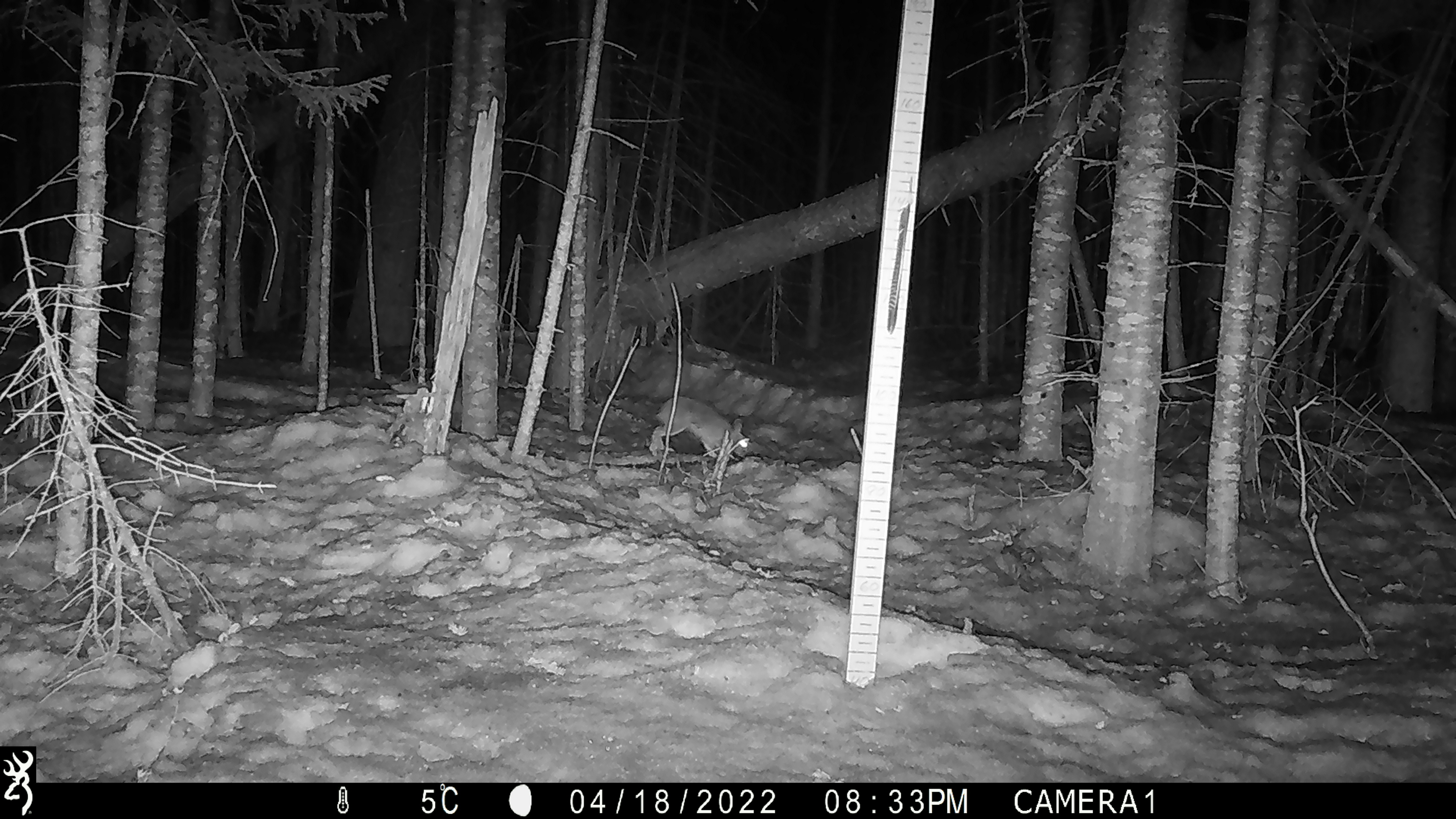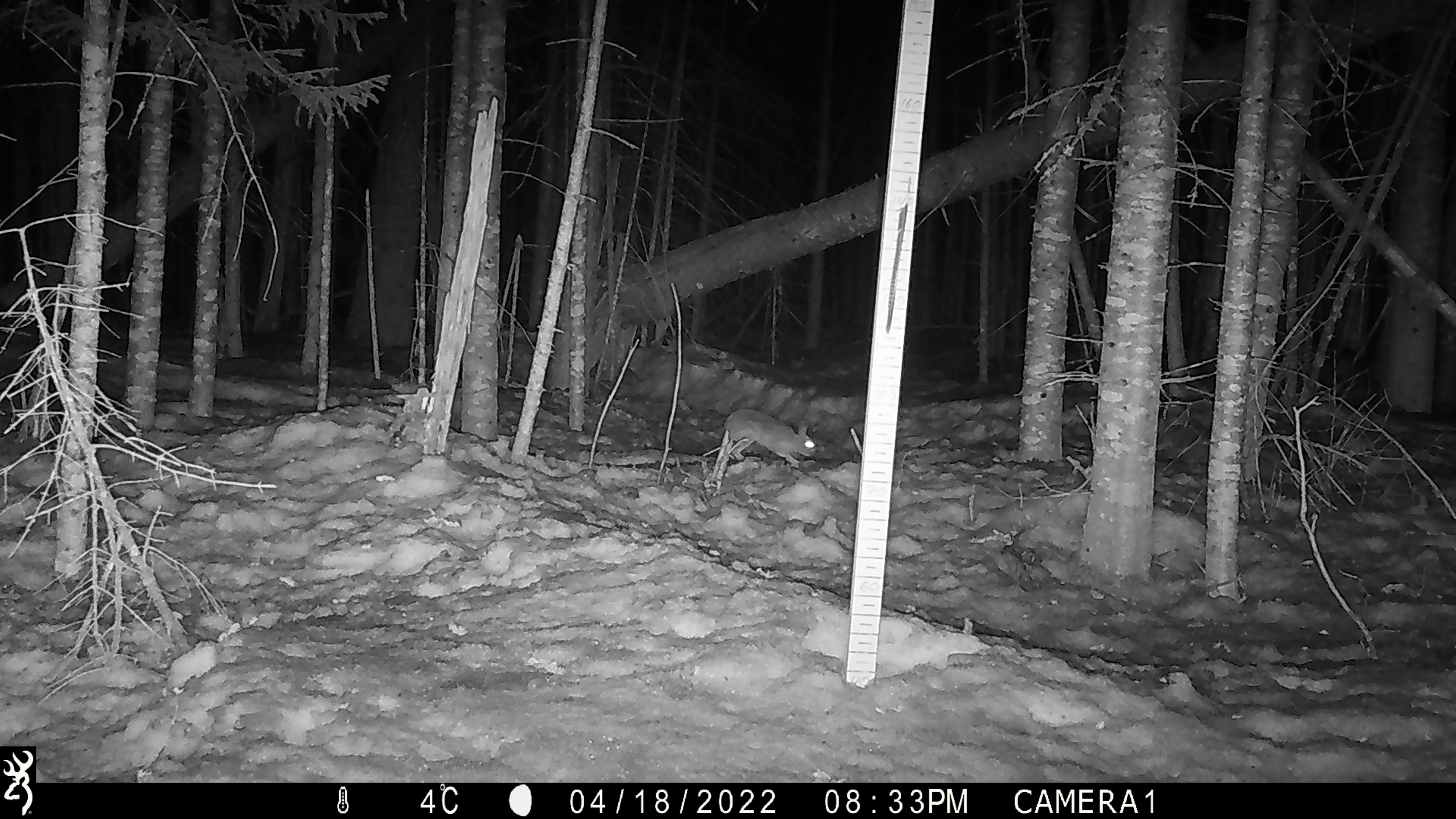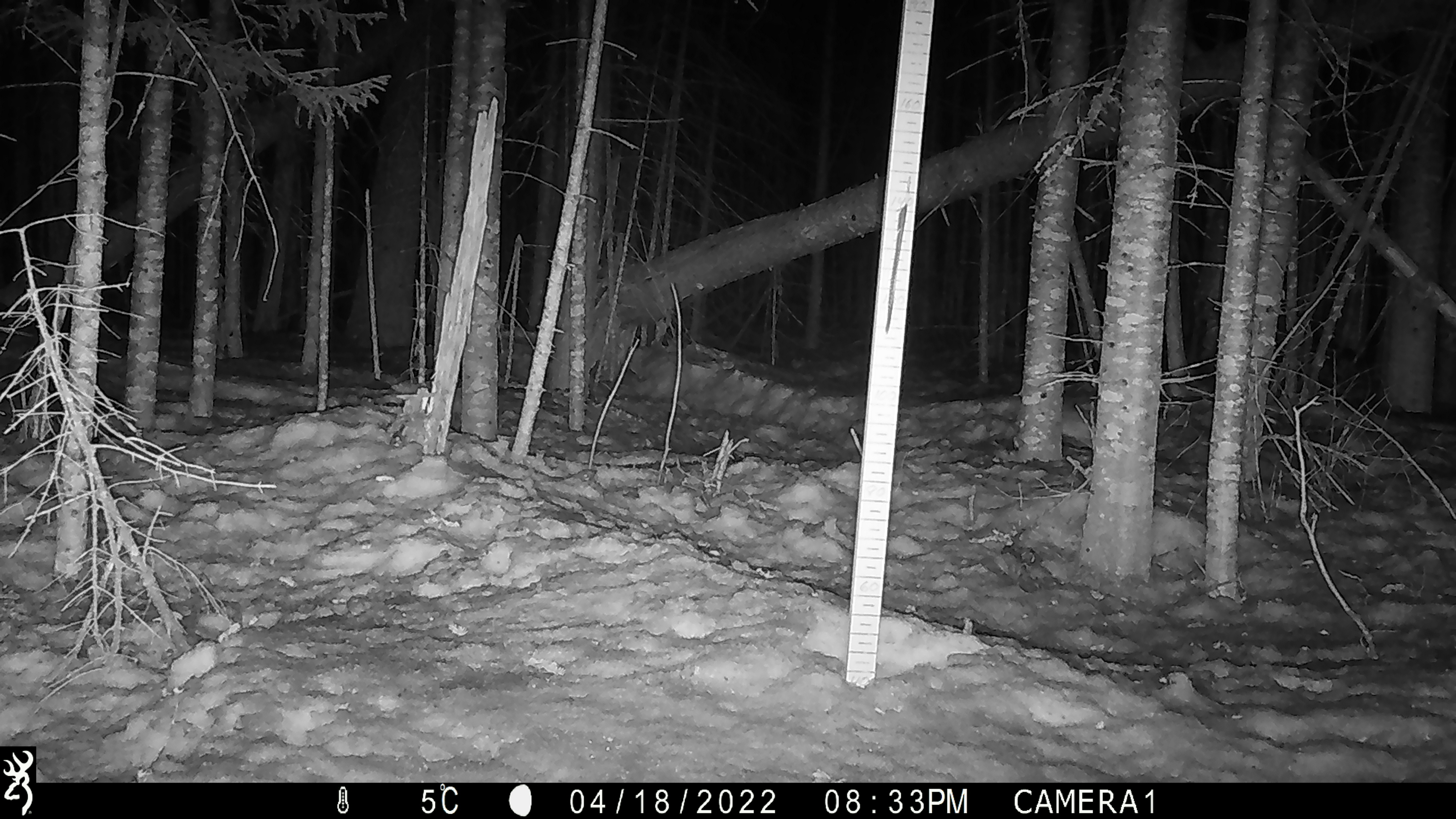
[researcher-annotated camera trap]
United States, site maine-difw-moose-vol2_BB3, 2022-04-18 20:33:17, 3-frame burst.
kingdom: Animalia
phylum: Chordata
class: Mammalia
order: Lagomorpha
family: Leporidae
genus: Lepus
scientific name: Lepus americanus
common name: snowshoe hare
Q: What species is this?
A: Snowshoe hare (Lepus americanus).